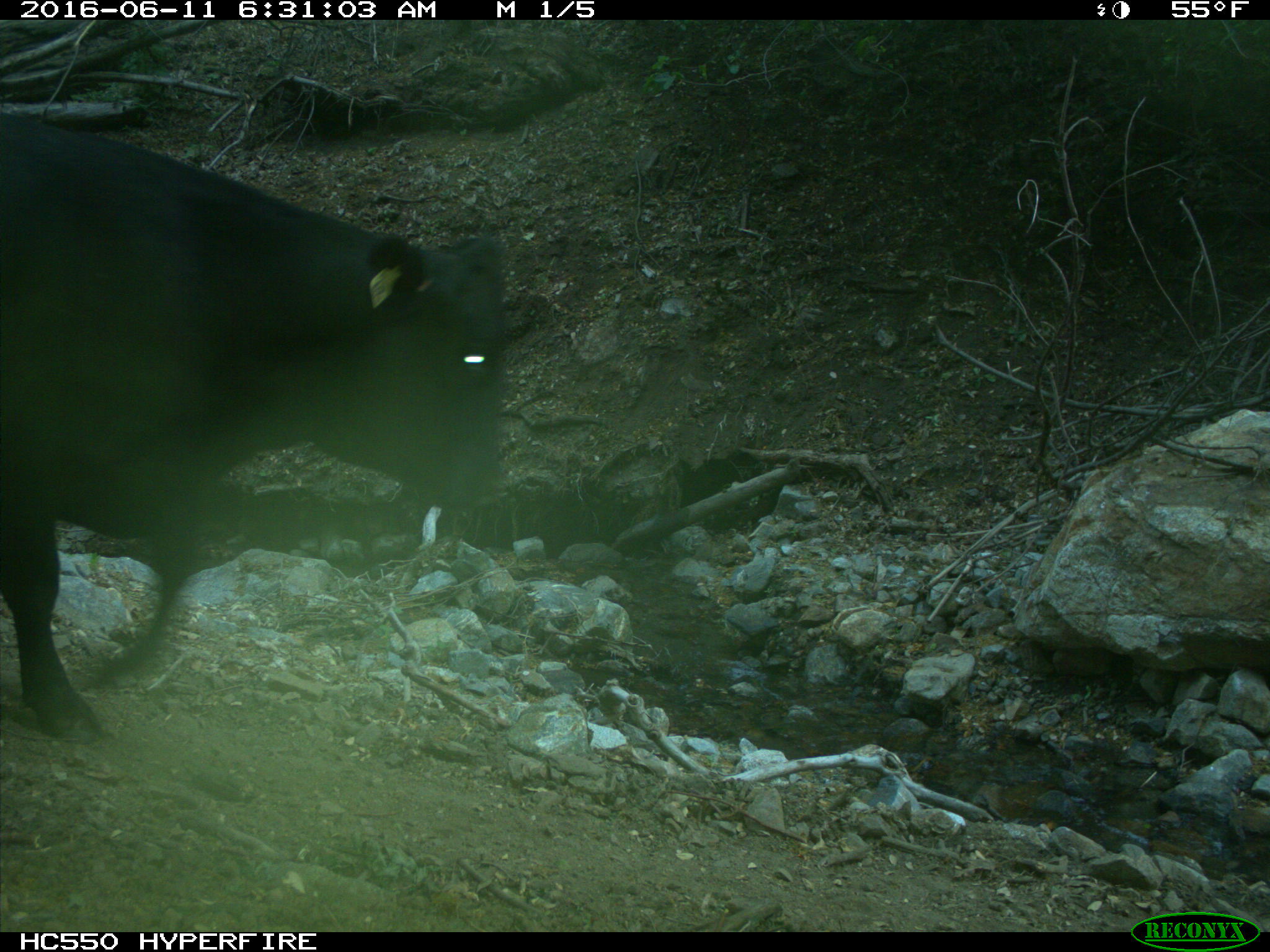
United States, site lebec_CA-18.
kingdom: Animalia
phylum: Chordata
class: Mammalia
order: Artiodactyla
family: Bovidae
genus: Bos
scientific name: Bos taurus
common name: domestic cow